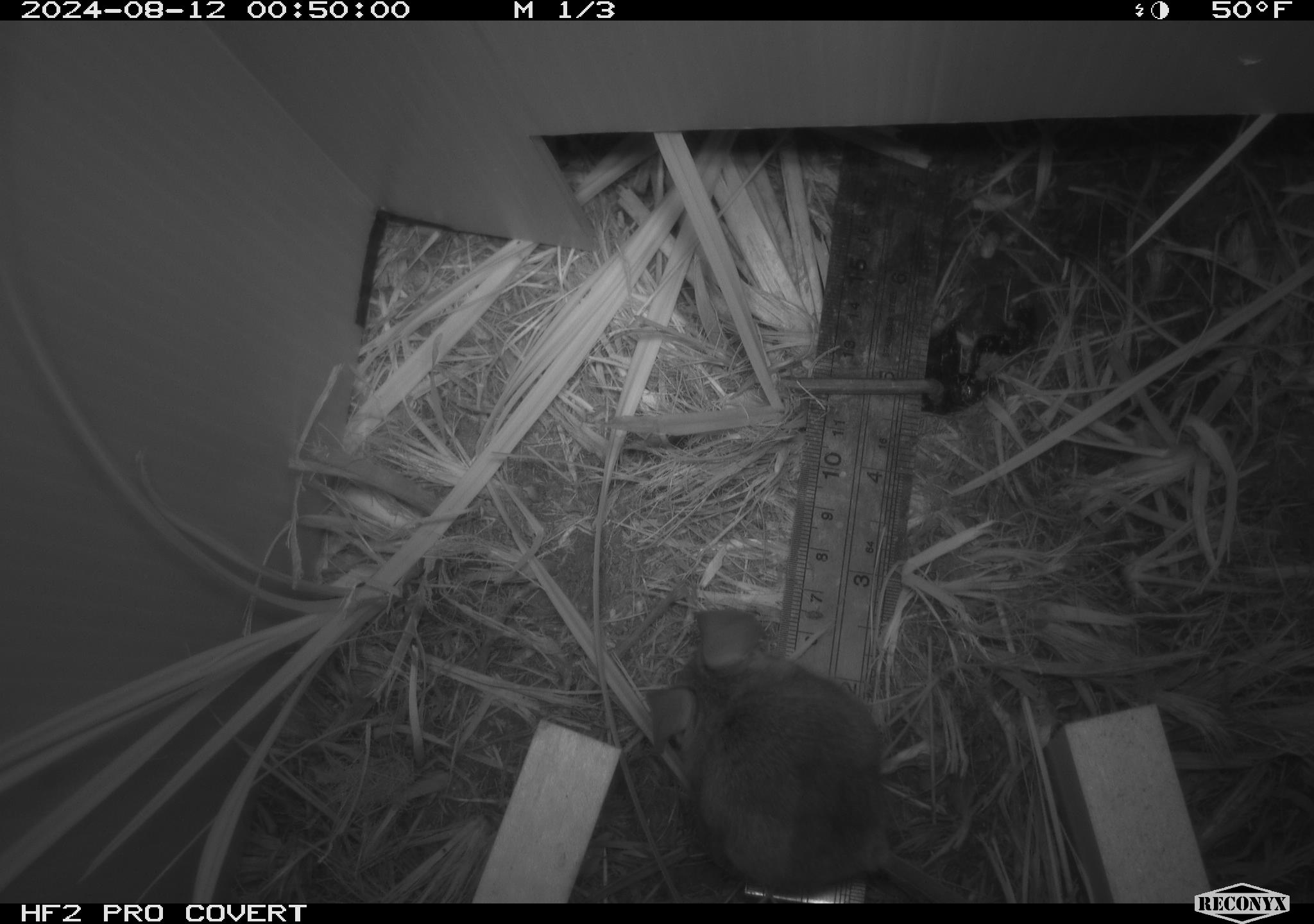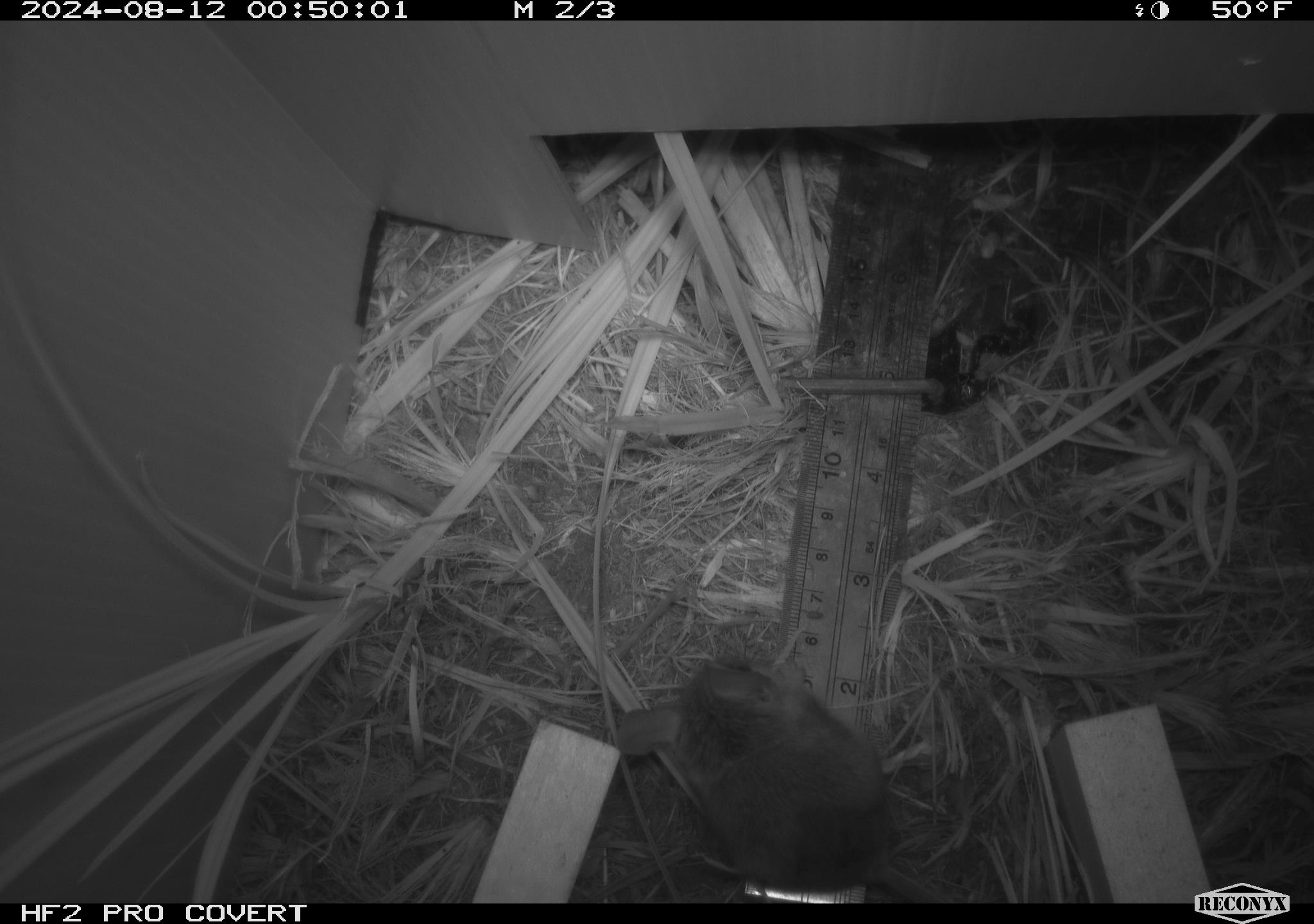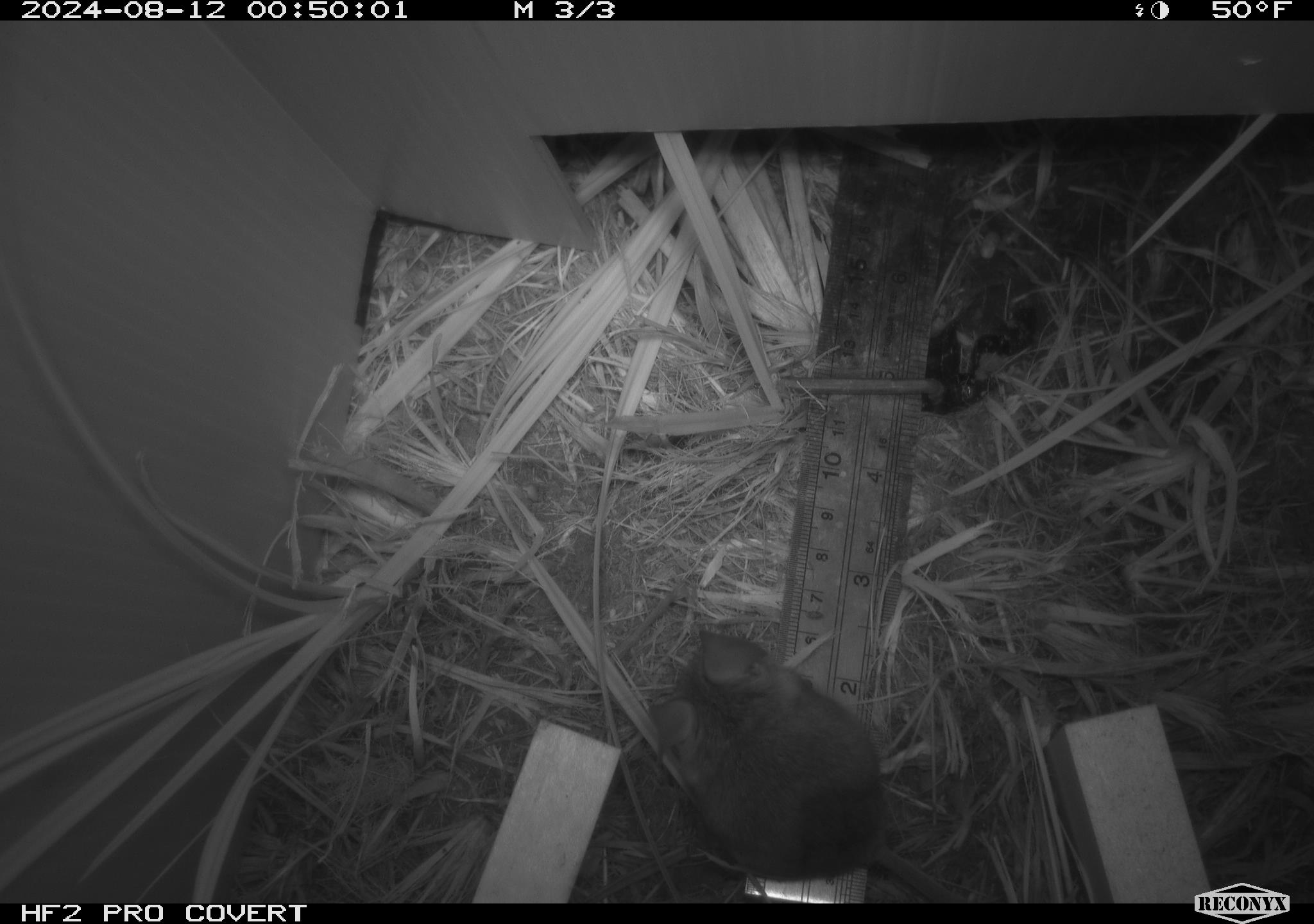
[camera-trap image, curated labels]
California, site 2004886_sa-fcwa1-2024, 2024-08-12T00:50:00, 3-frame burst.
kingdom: Animalia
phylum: Chordata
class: Mammalia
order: Rodentia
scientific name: Rodentia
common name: mouse species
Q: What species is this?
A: Mouse species (Rodentia).